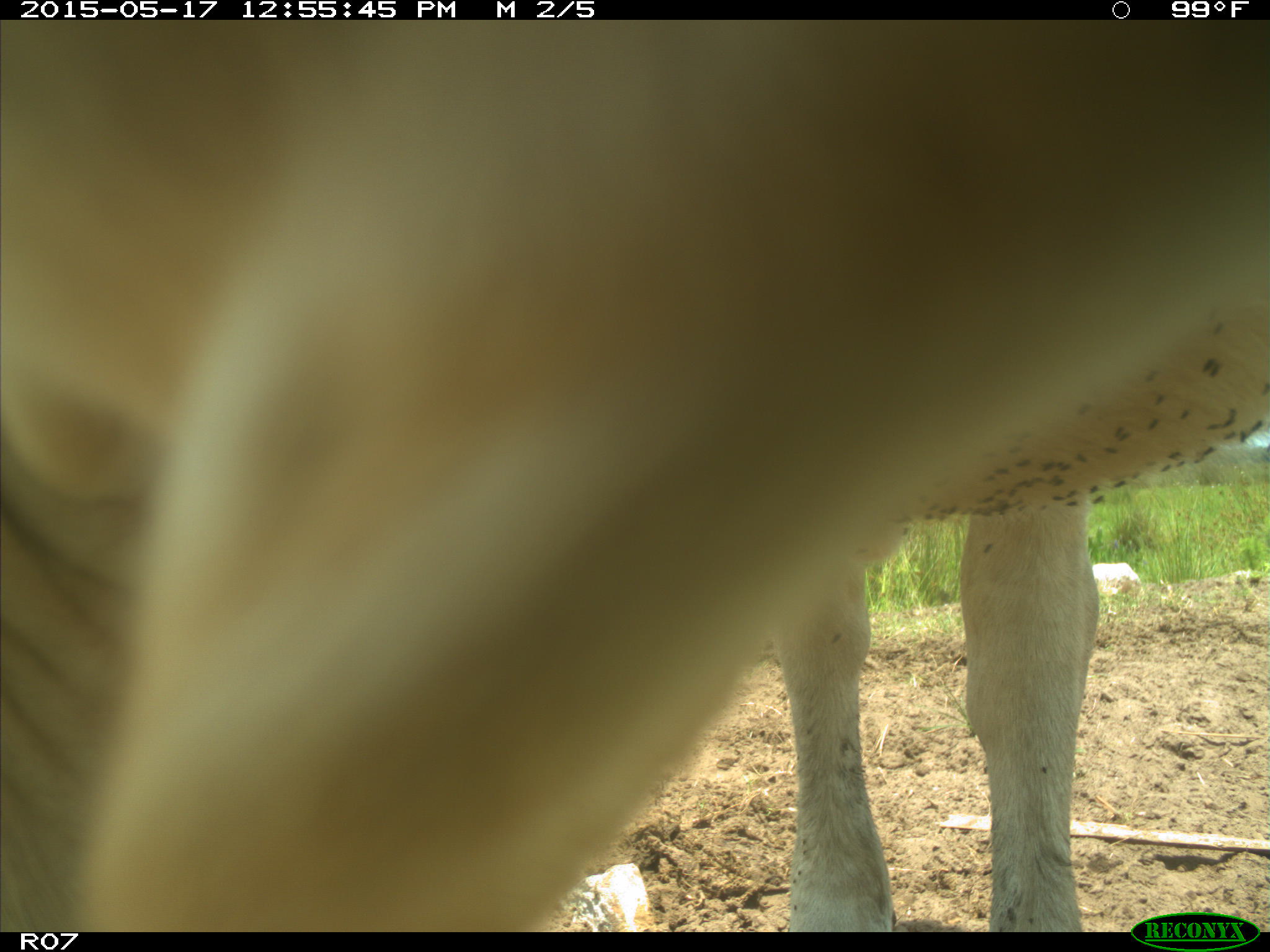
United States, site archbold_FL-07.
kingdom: Animalia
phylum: Chordata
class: Mammalia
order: Artiodactyla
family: Bovidae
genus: Bos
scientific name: Bos taurus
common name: domestic cow